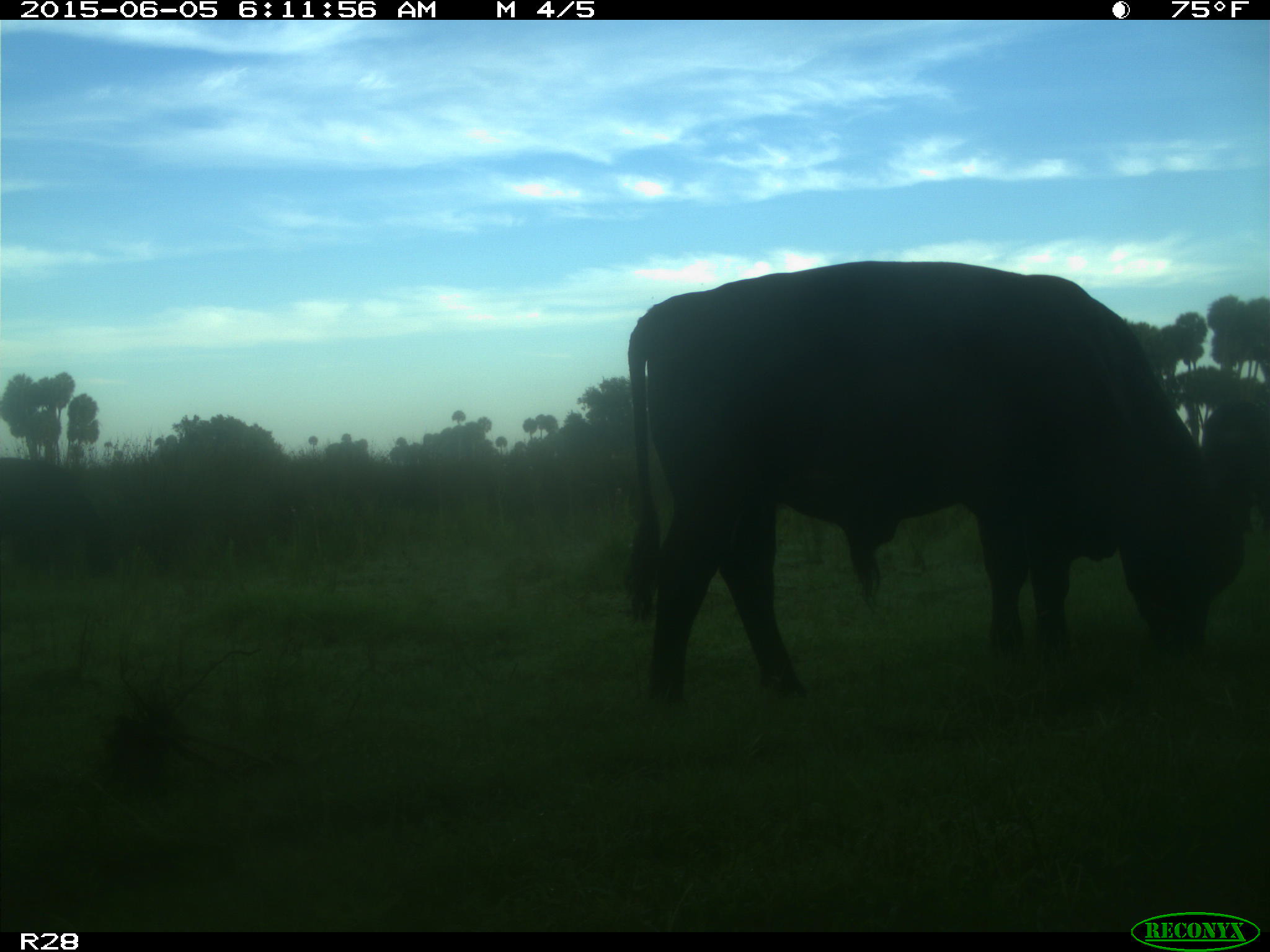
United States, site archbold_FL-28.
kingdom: Animalia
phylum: Chordata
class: Mammalia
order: Artiodactyla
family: Bovidae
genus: Bos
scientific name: Bos taurus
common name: domestic cow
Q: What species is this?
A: Bos taurus (domestic cow).